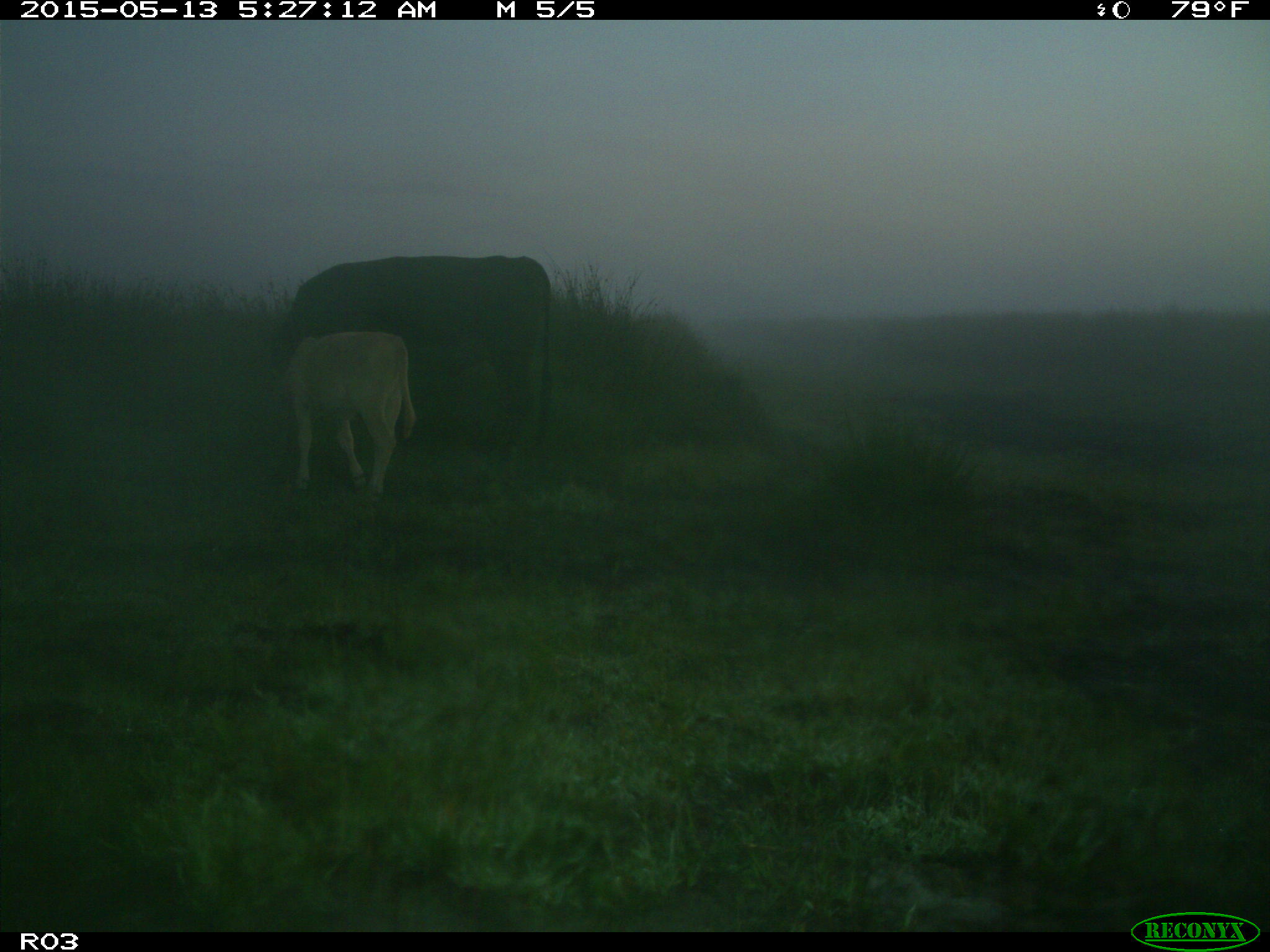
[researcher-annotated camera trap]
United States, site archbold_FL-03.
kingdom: Animalia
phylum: Chordata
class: Mammalia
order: Artiodactyla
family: Bovidae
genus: Bos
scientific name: Bos taurus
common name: domestic cow